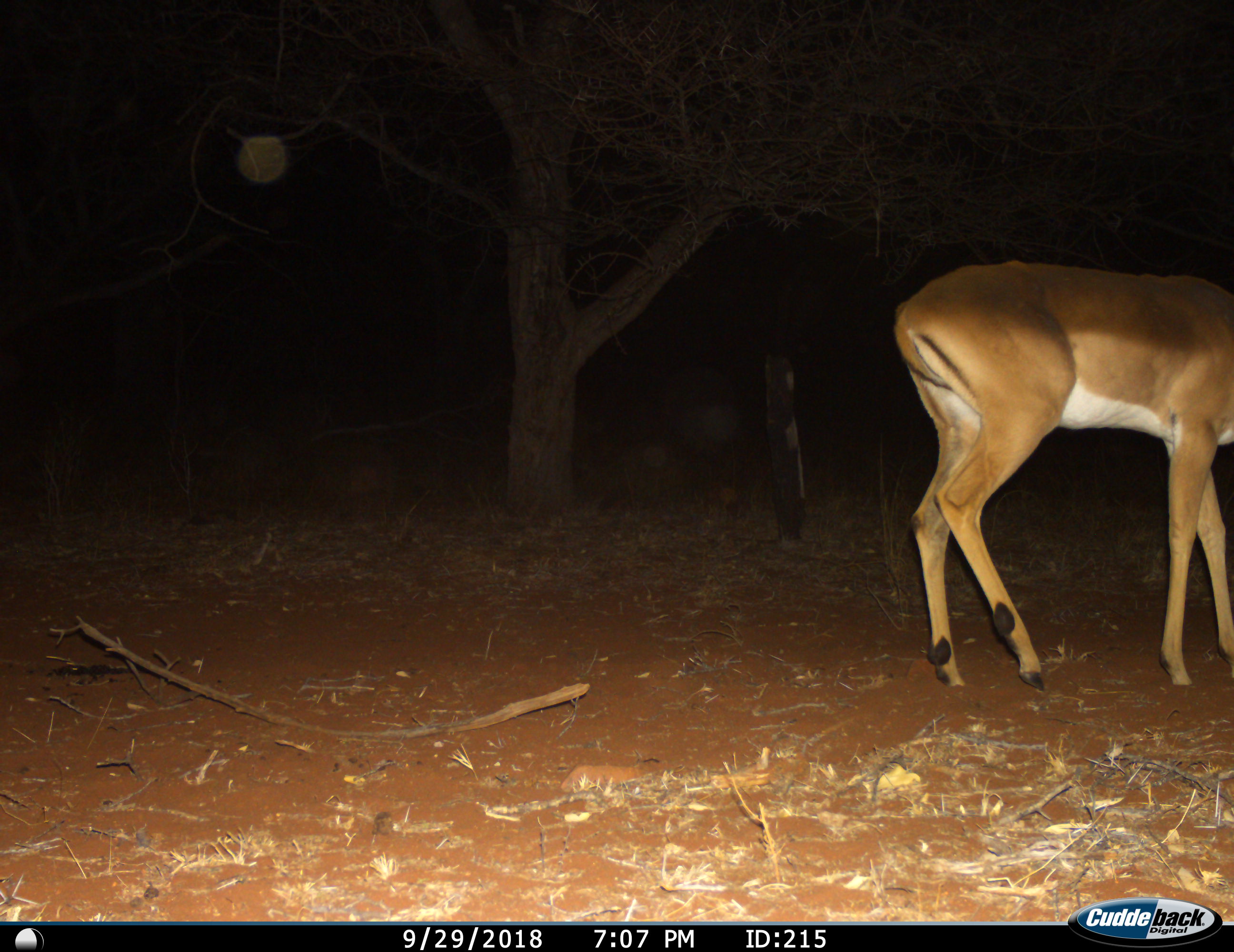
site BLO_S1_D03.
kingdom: Animalia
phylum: Chordata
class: Mammalia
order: Artiodactyla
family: Bovidae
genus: Aepyceros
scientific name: Aepyceros melampus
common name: impala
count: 1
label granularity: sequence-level